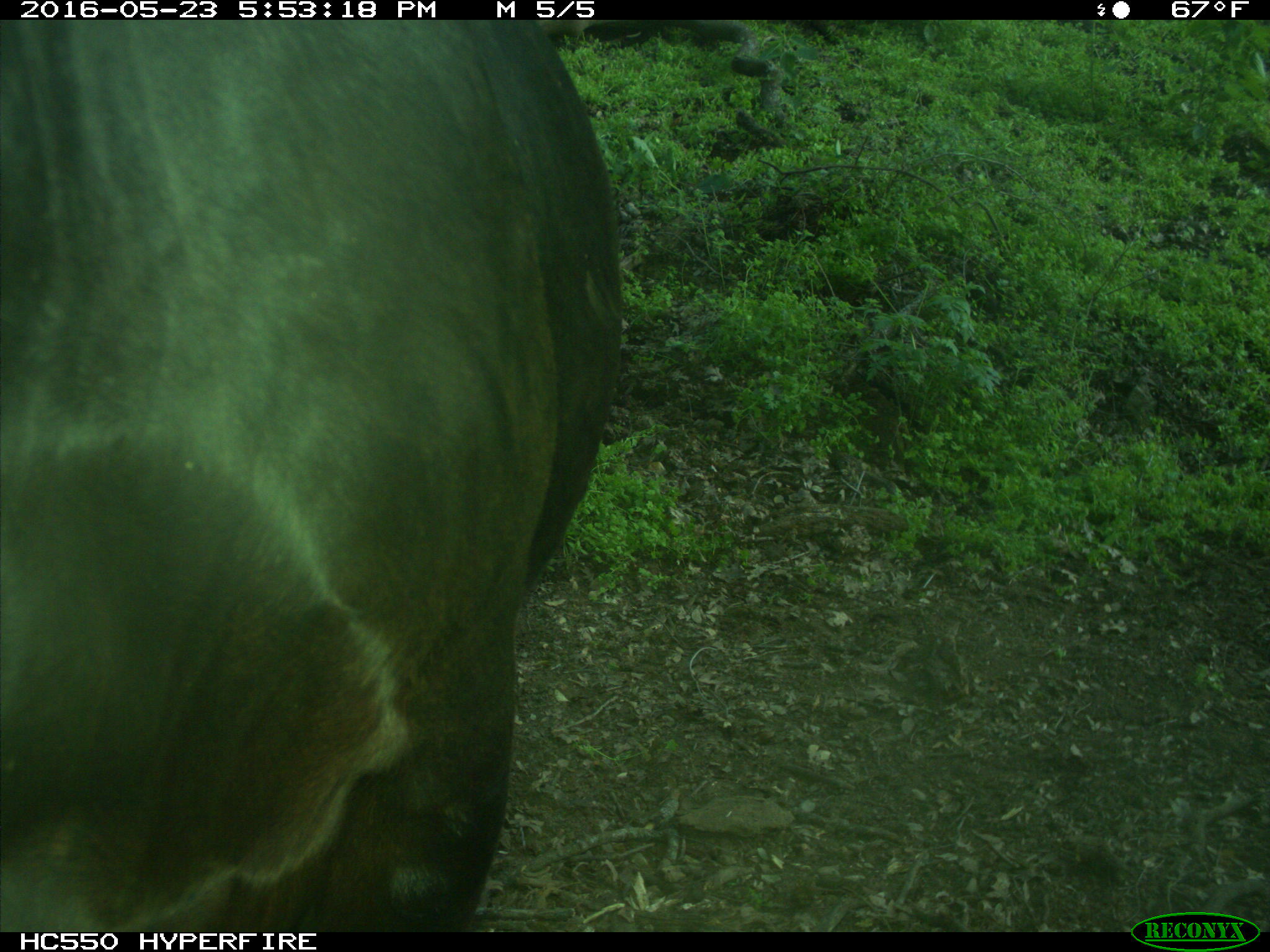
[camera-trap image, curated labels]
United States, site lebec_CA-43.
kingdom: Animalia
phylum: Chordata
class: Mammalia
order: Artiodactyla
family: Bovidae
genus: Bos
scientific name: Bos taurus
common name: domestic cow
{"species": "Bos taurus (domestic cow)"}